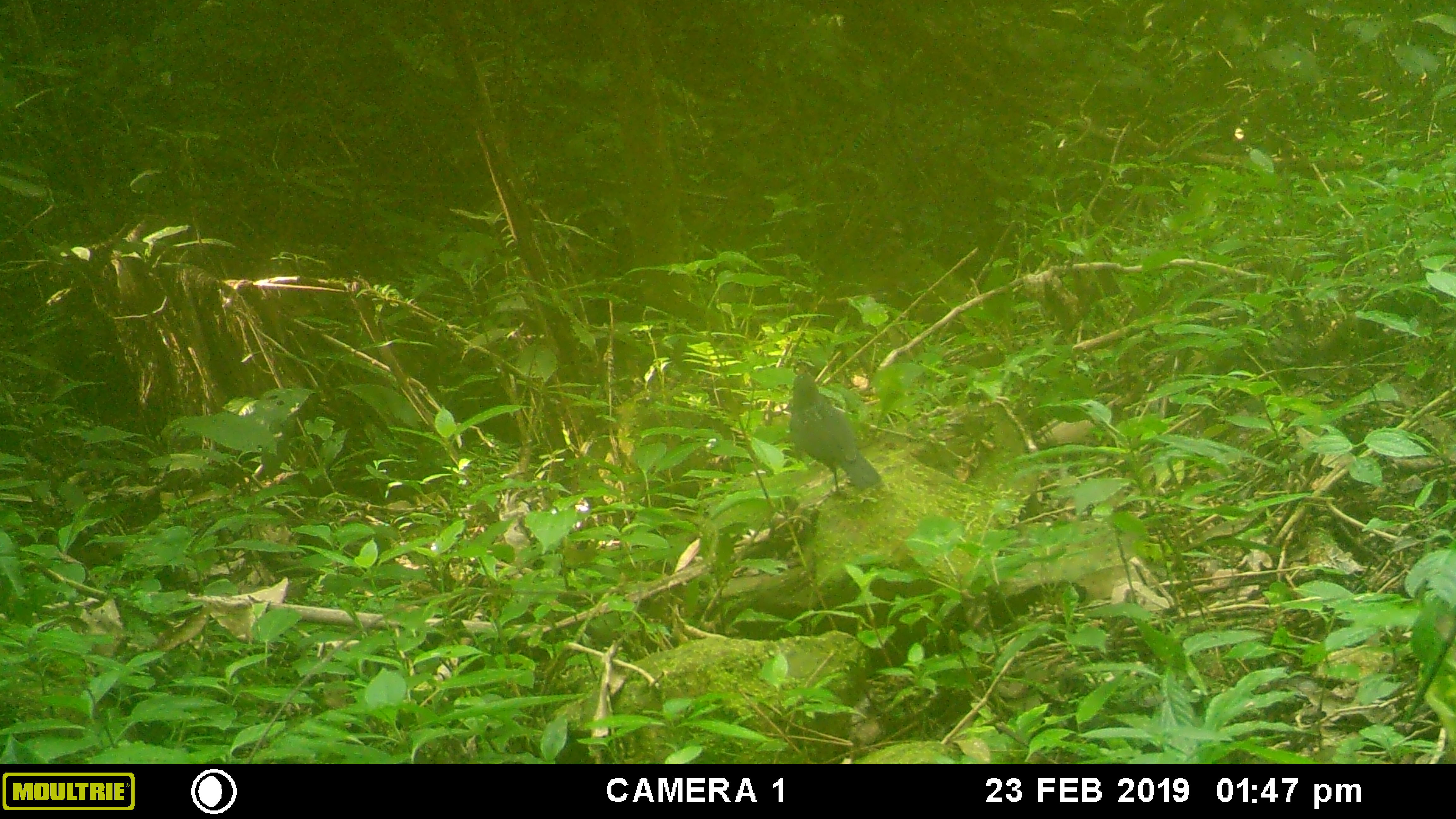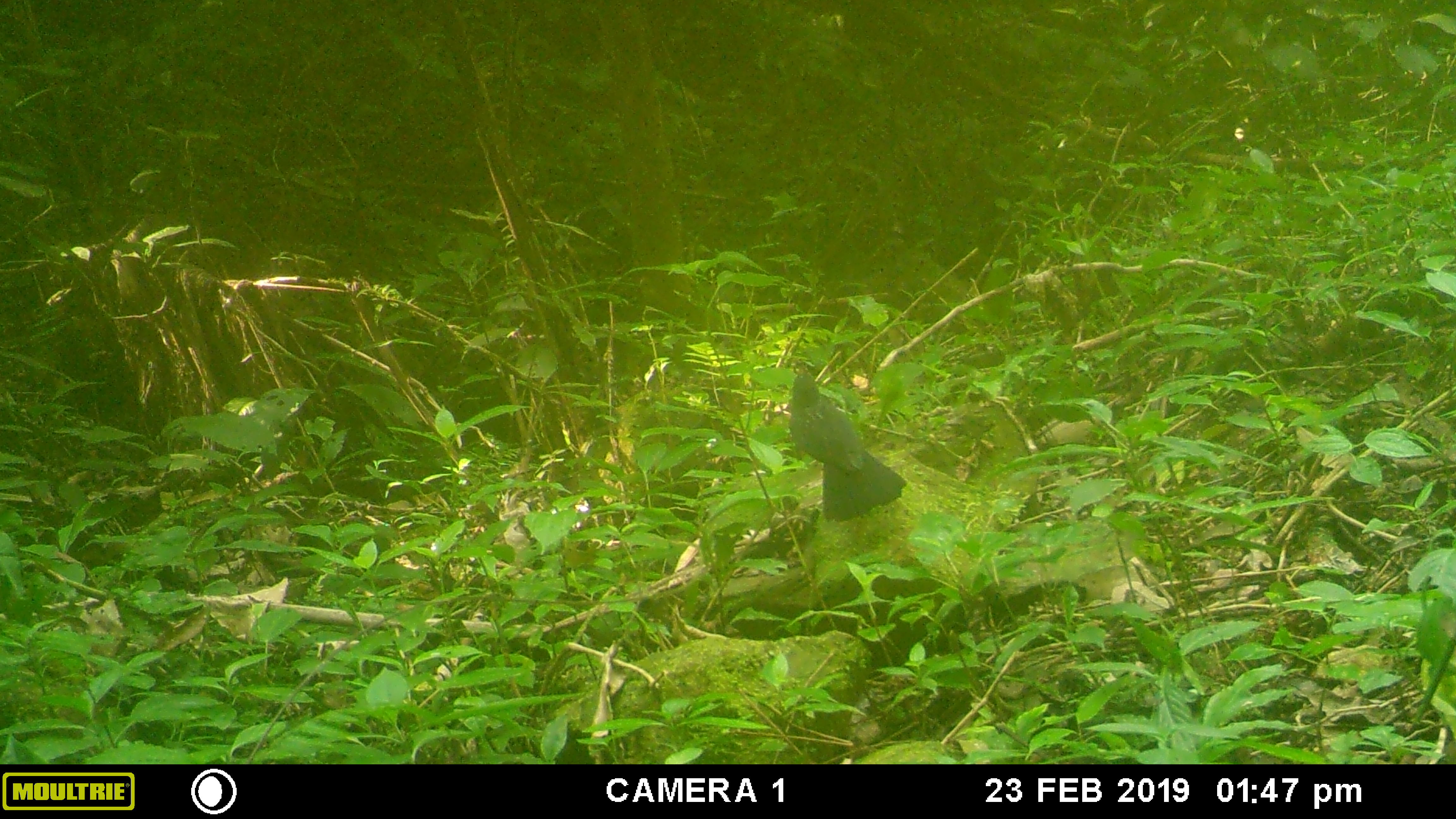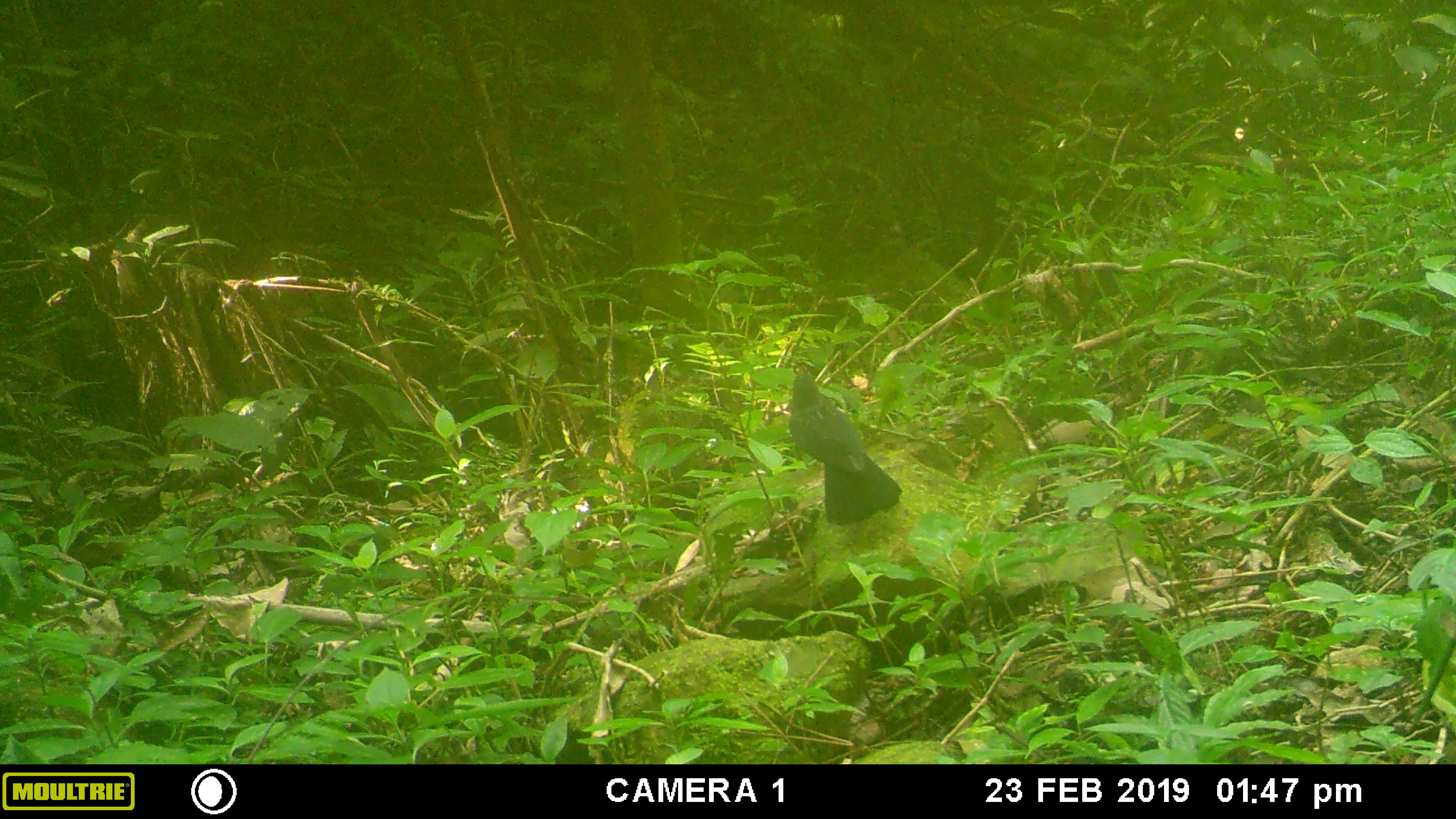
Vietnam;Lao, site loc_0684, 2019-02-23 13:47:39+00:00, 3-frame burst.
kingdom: Animalia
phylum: Chordata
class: Aves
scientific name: Aves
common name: bird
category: unidentified bird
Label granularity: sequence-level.